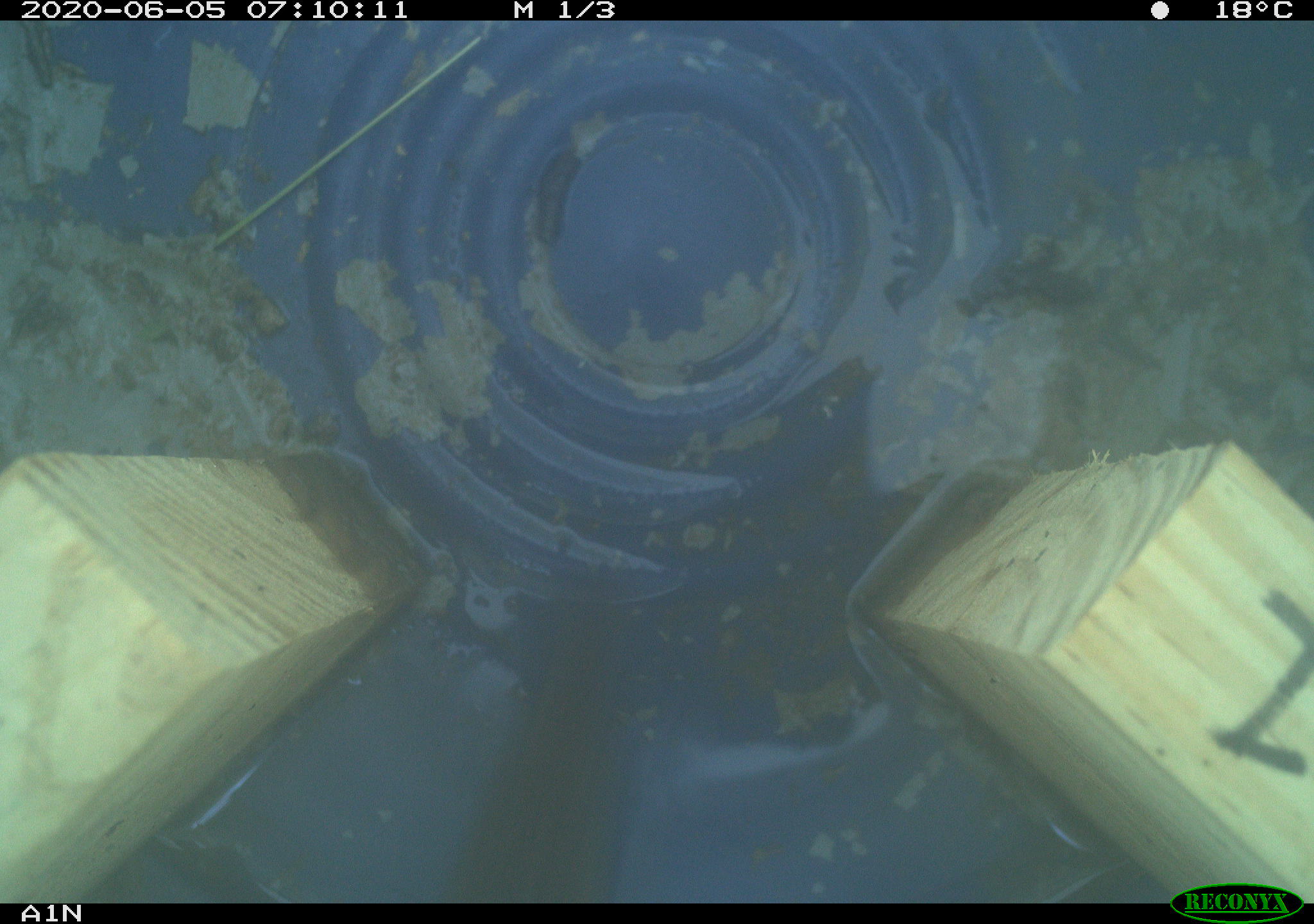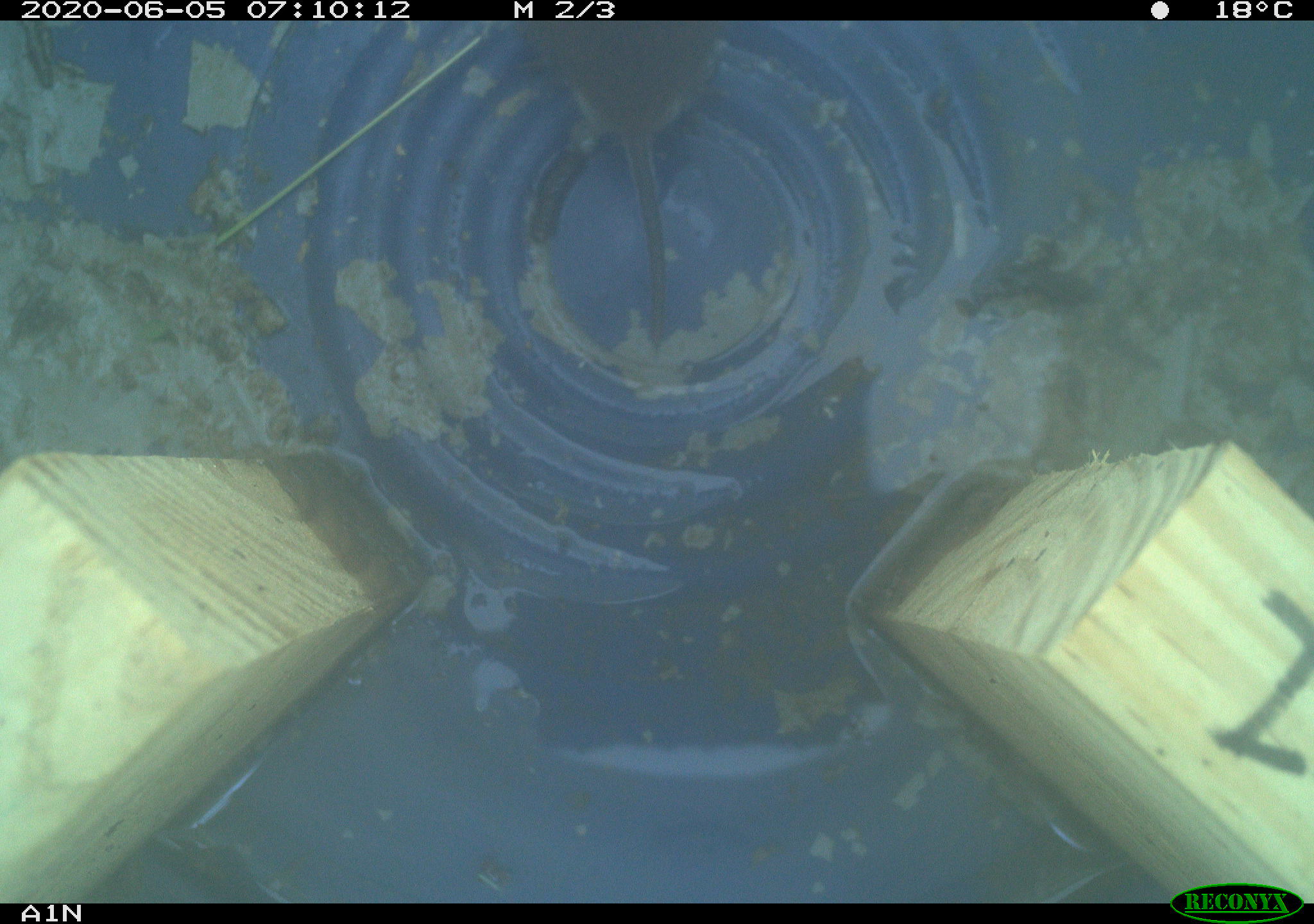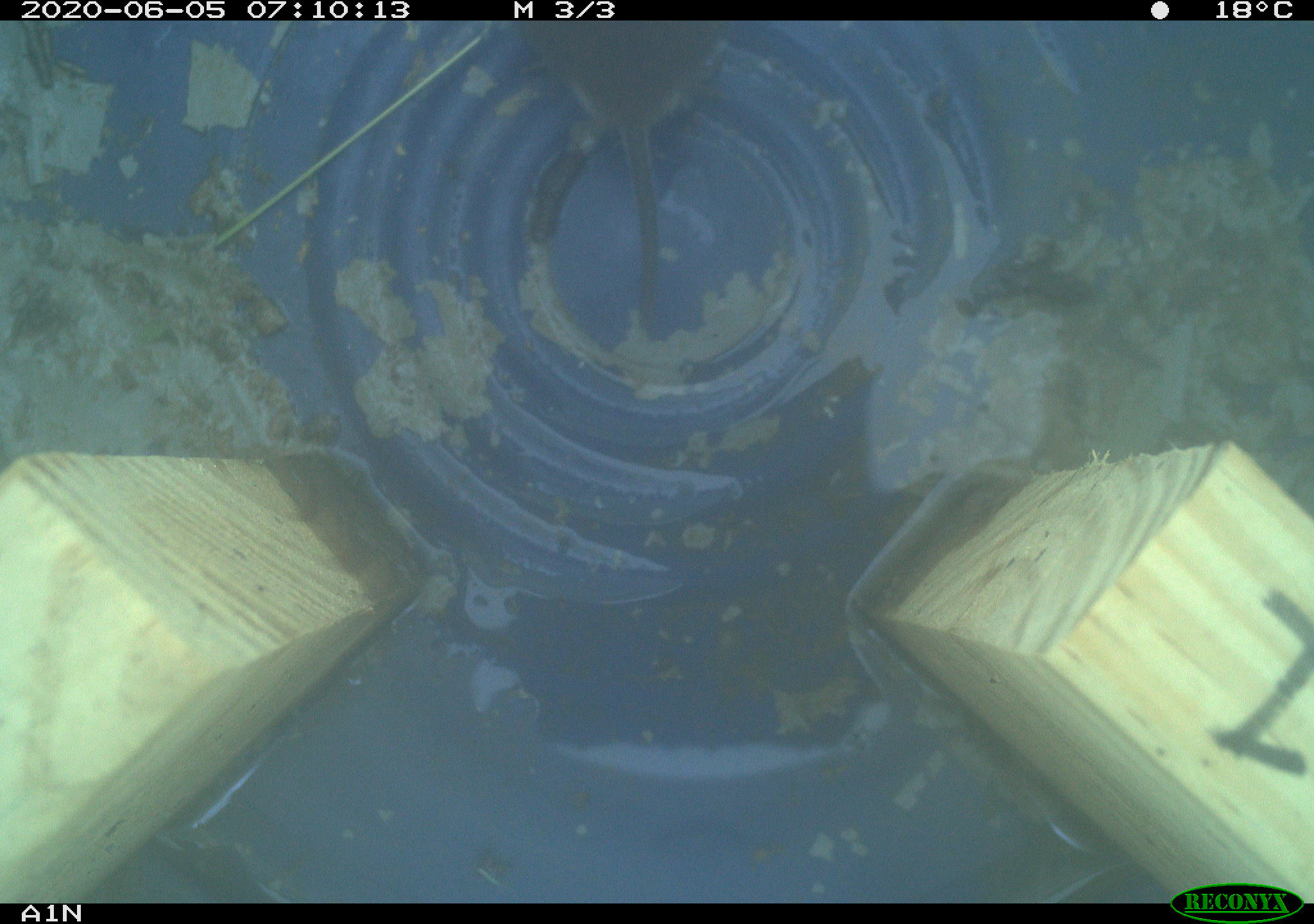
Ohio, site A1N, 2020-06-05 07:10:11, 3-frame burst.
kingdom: Animalia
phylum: Chordata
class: Mammalia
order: Rodentia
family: Cricetidae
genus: Microtus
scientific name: Microtus pennsylvanicus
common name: meadow vole